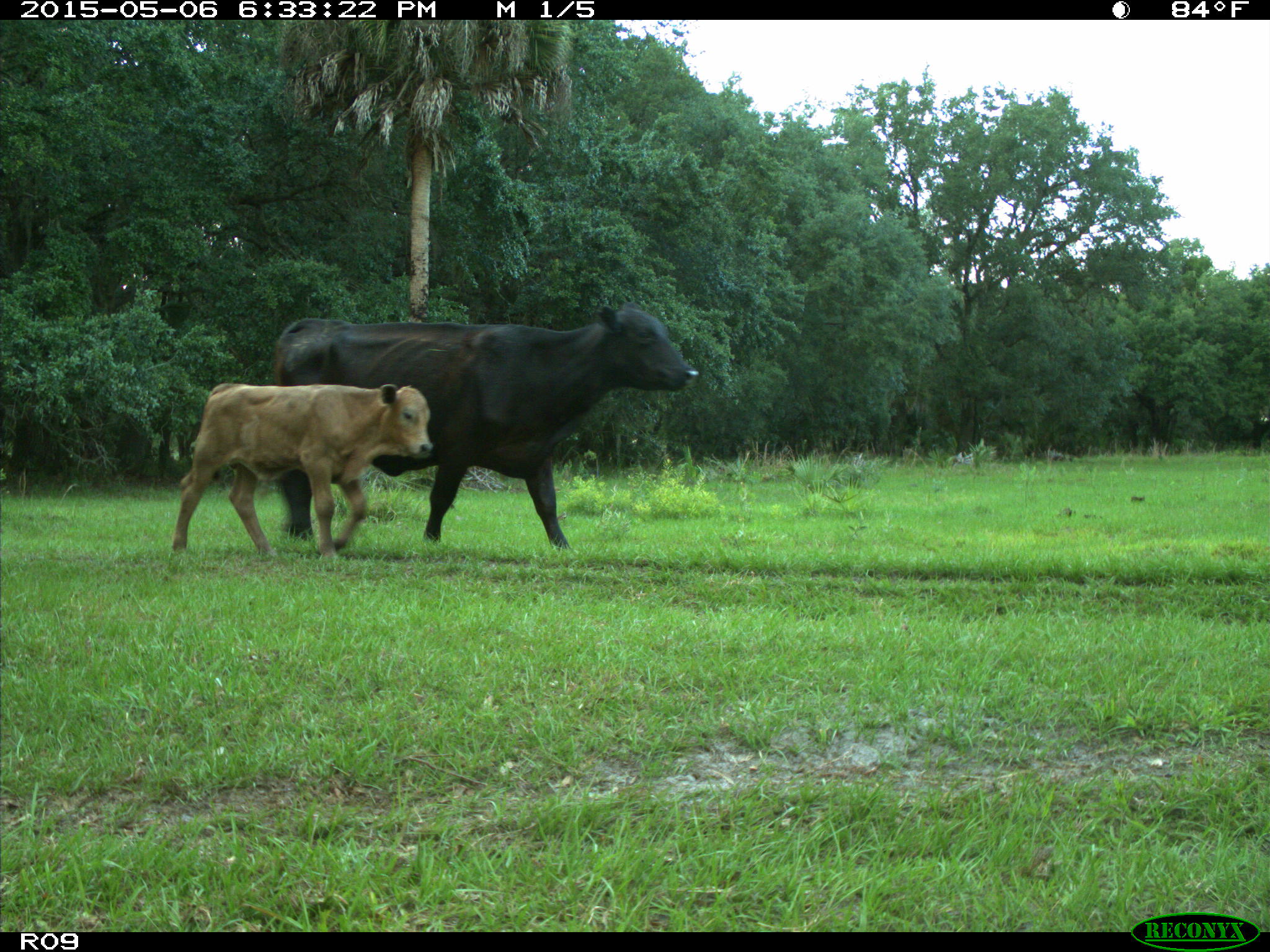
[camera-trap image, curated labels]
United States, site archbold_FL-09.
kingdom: Animalia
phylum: Chordata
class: Mammalia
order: Artiodactyla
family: Bovidae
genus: Bos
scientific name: Bos taurus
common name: domestic cow